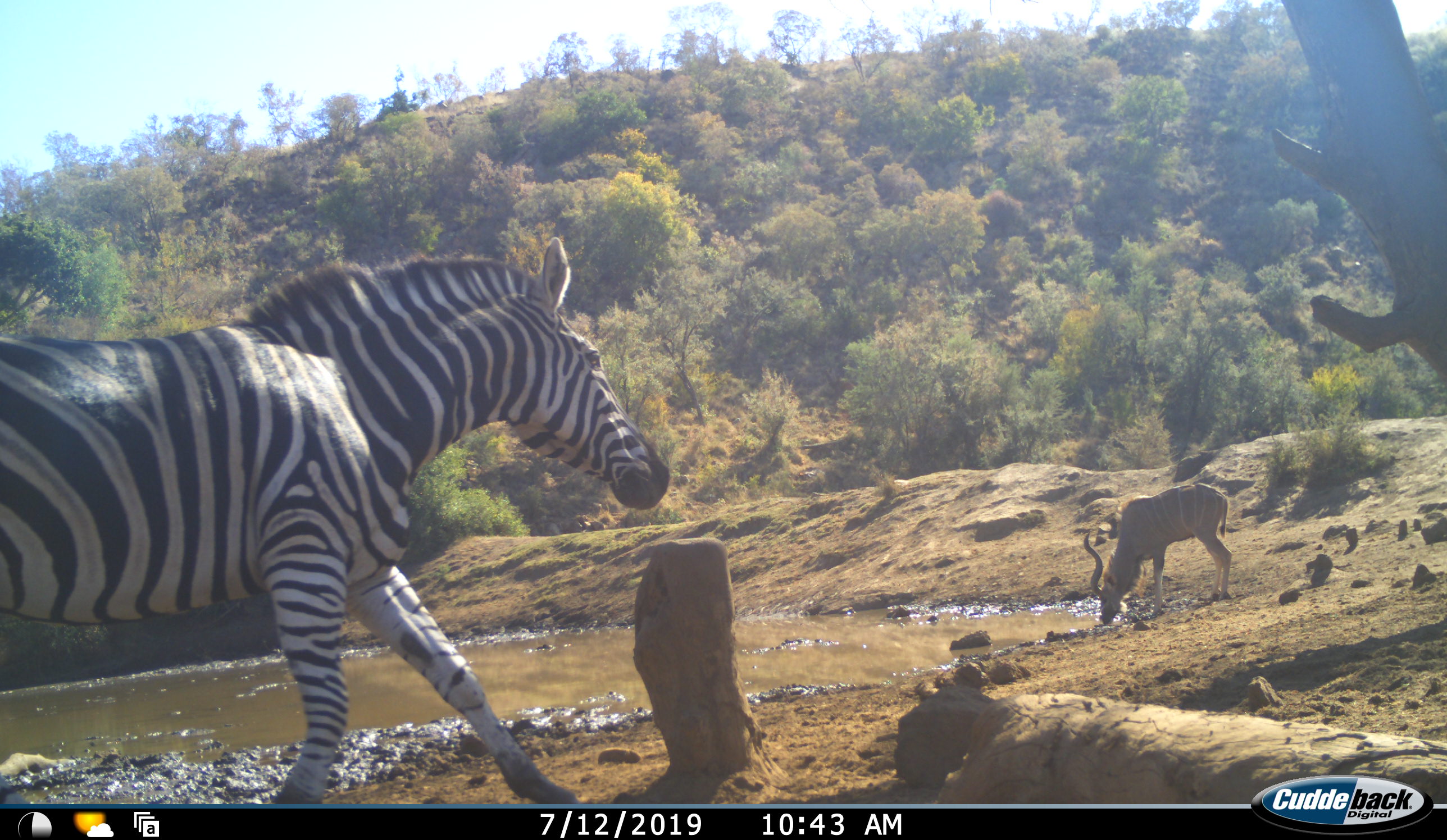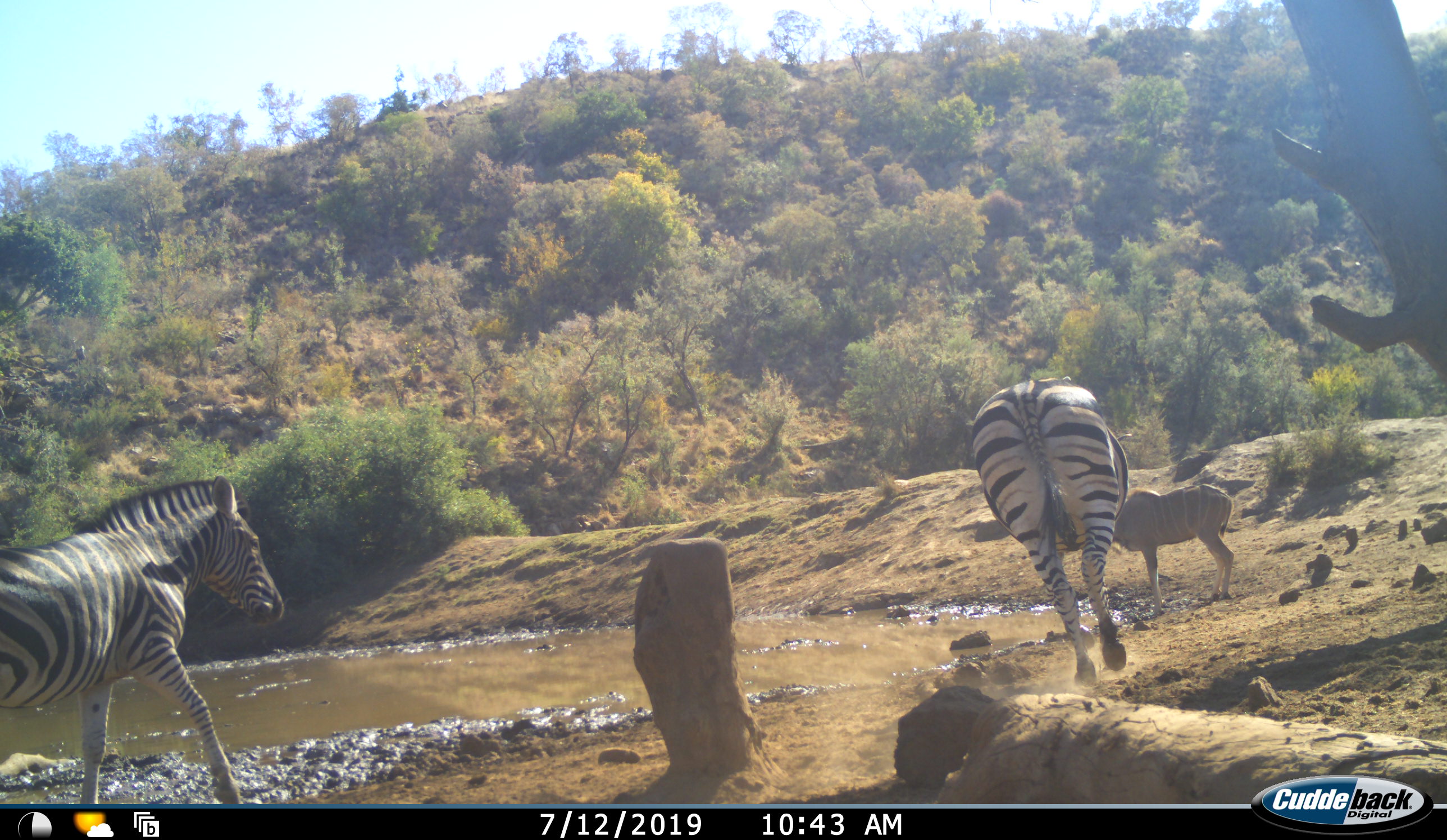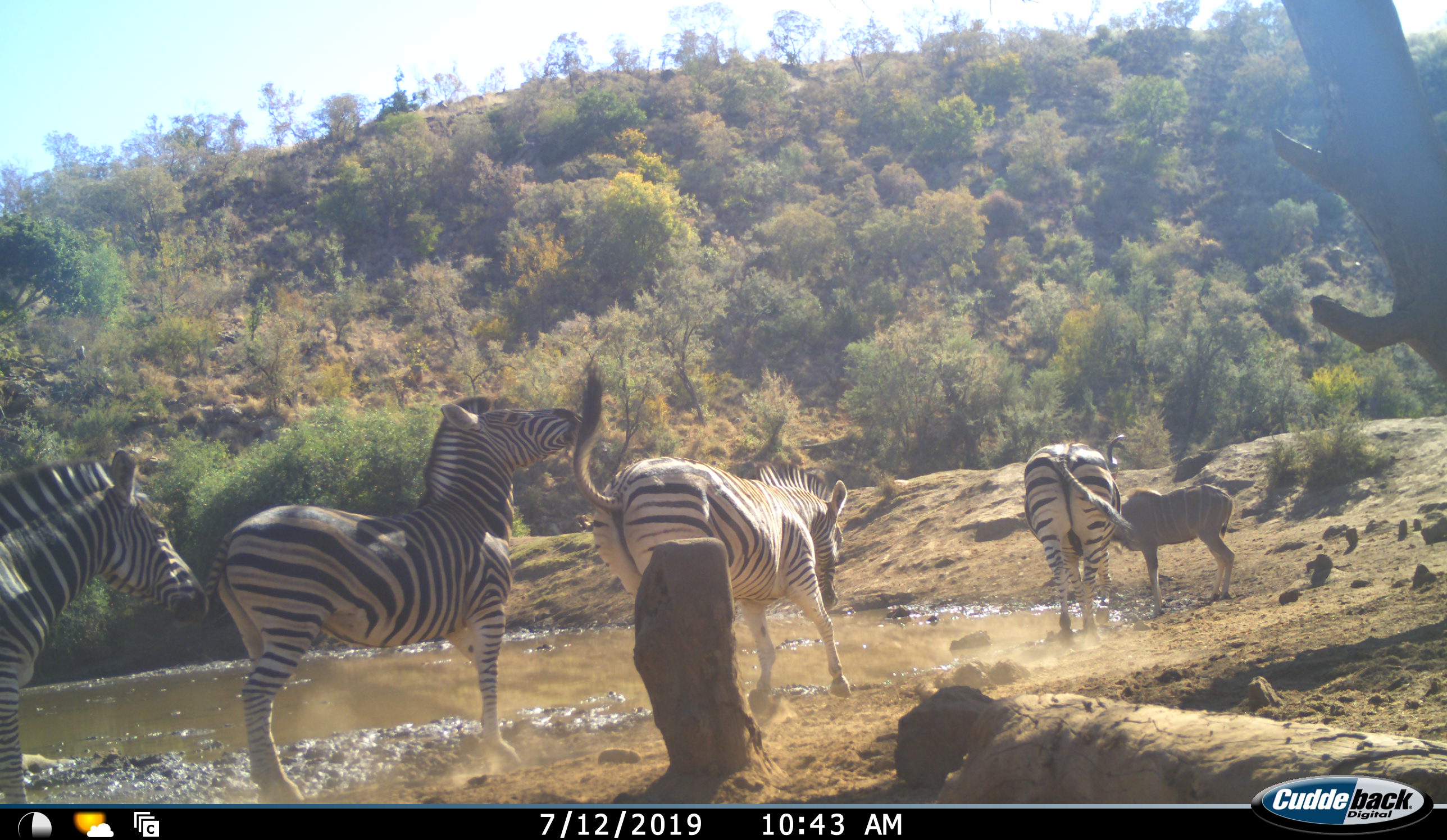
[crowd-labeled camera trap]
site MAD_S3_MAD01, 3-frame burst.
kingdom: Animalia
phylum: Chordata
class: Mammalia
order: Artiodactyla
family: Bovidae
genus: Tragelaphus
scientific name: Tragelaphus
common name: kudu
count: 1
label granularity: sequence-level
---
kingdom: Animalia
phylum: Chordata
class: Mammalia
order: Perissodactyla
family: Equidae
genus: Equus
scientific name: Equus quagga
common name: plains zebra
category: zebraplains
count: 4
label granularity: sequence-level